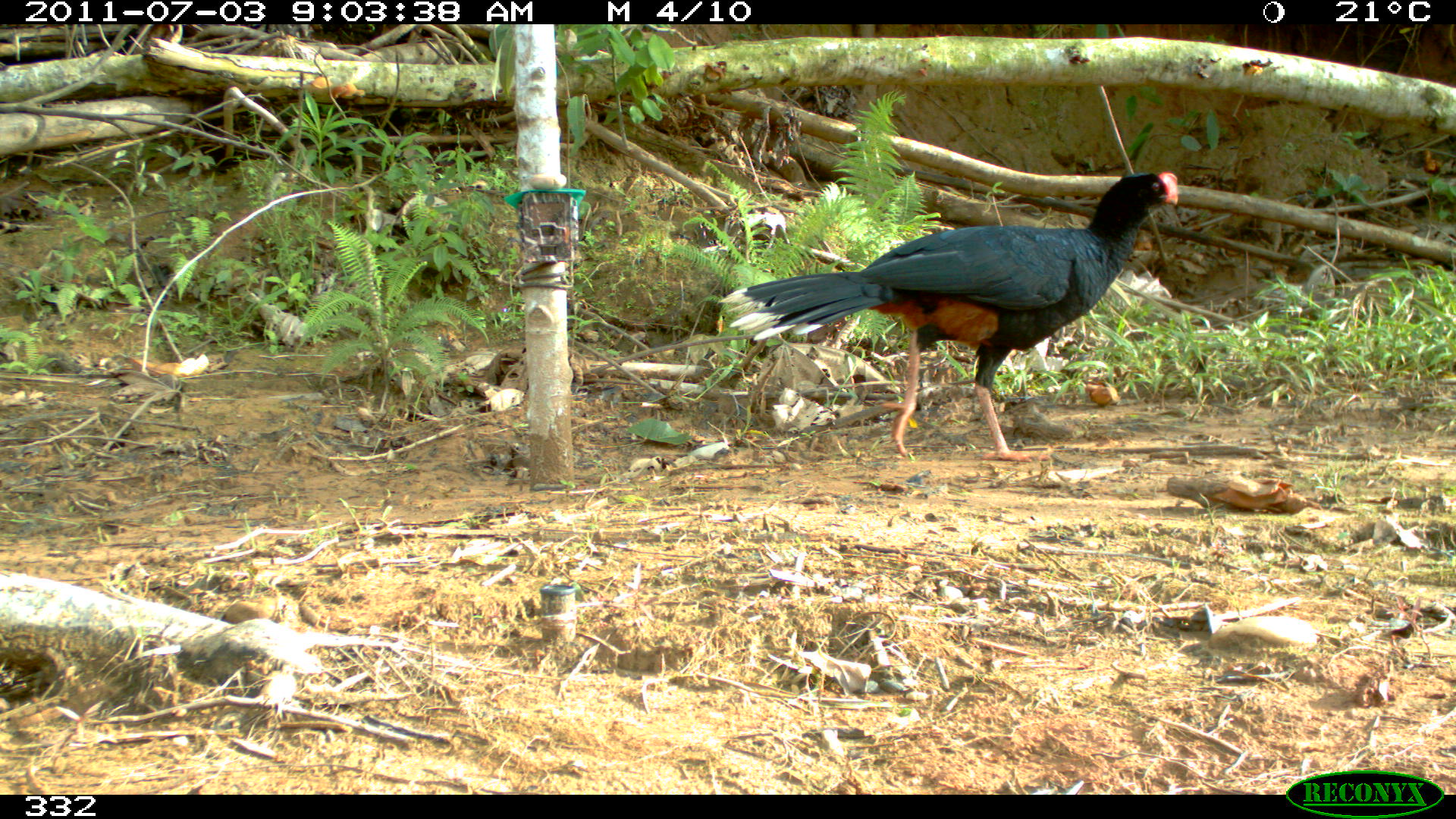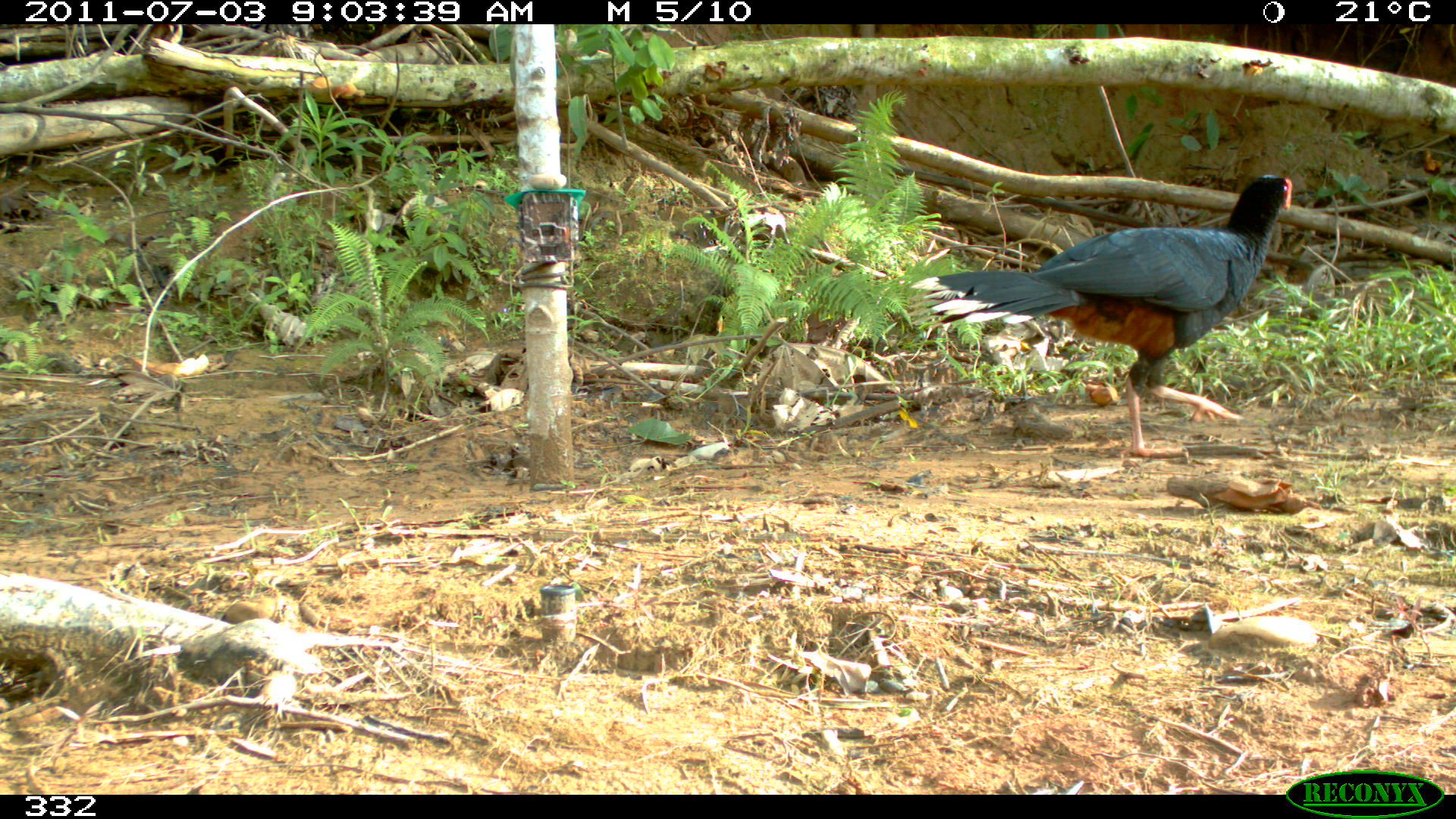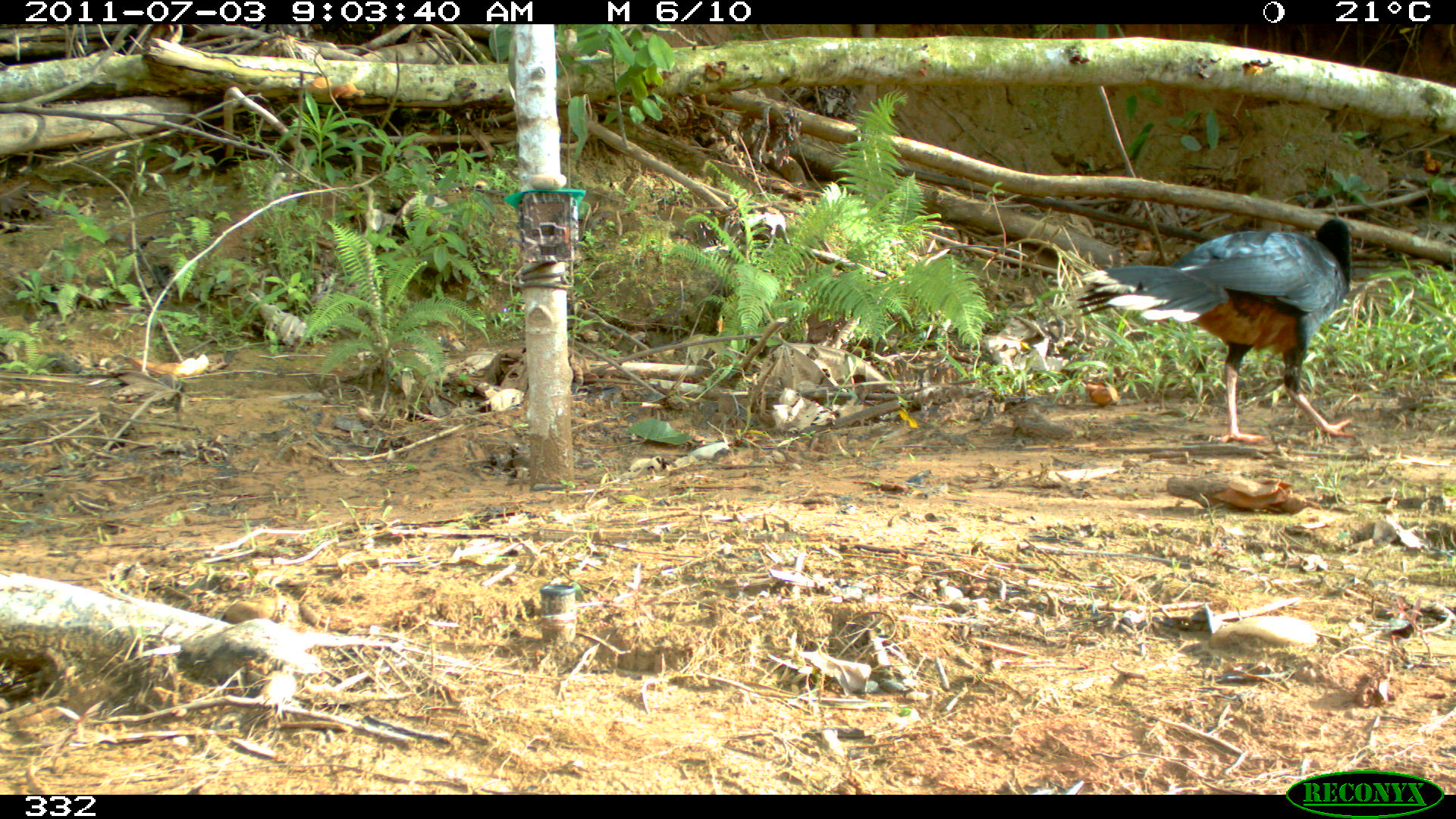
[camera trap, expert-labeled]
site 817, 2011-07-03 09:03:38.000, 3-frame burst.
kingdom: Animalia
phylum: Chordata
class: Aves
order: Galliformes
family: Cracidae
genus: Mitu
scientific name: Mitu tuberosum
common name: razor-billed curassow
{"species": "Mitu tuberosum (razor-billed curassow)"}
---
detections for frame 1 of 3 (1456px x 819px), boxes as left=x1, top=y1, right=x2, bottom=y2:
mitu tuberosum: left=719, top=169, right=1179, bottom=462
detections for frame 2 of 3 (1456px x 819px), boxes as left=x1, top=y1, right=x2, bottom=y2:
mitu tuberosum: left=908, top=172, right=1293, bottom=457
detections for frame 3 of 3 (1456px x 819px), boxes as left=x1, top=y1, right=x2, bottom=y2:
mitu tuberosum: left=1078, top=218, right=1357, bottom=440